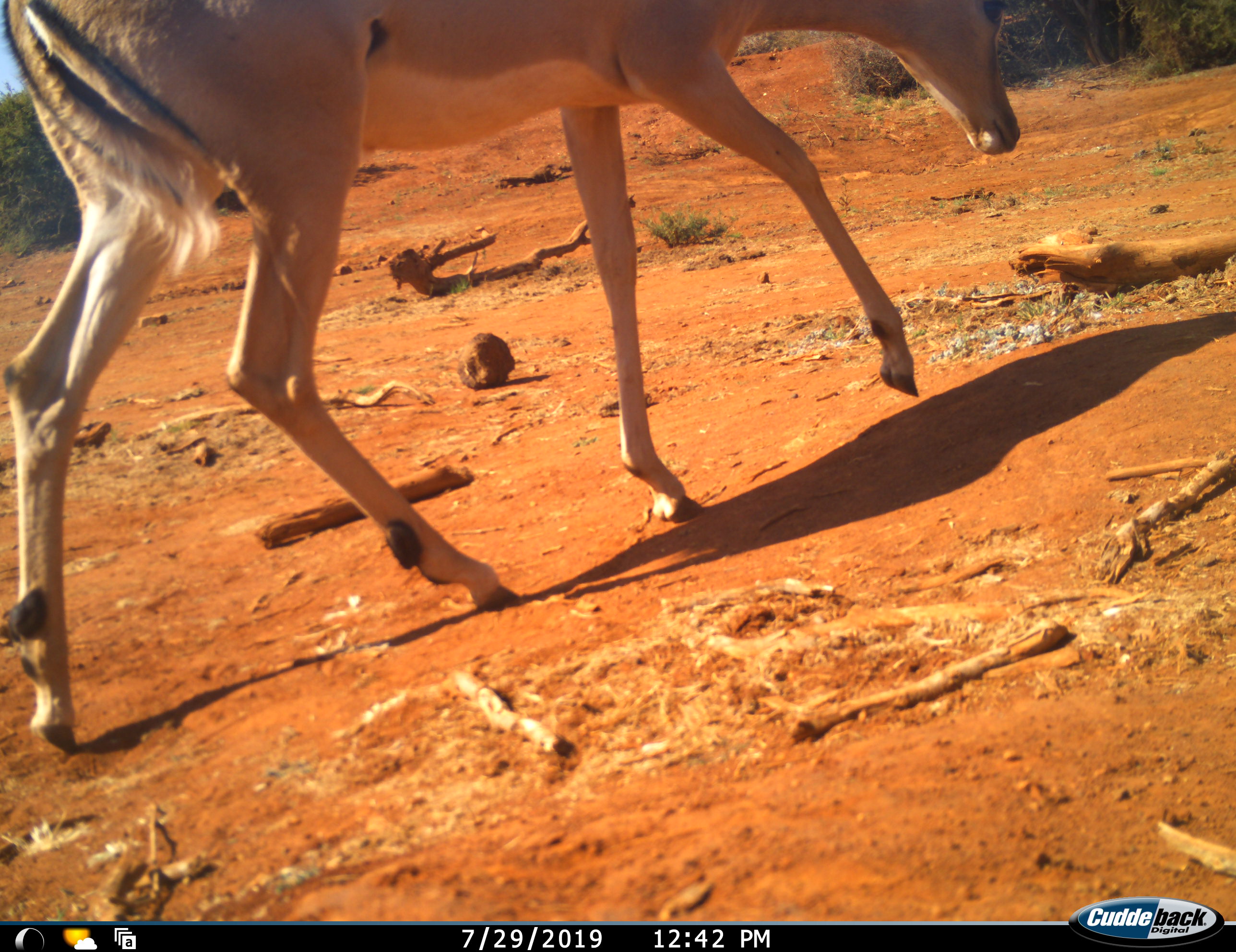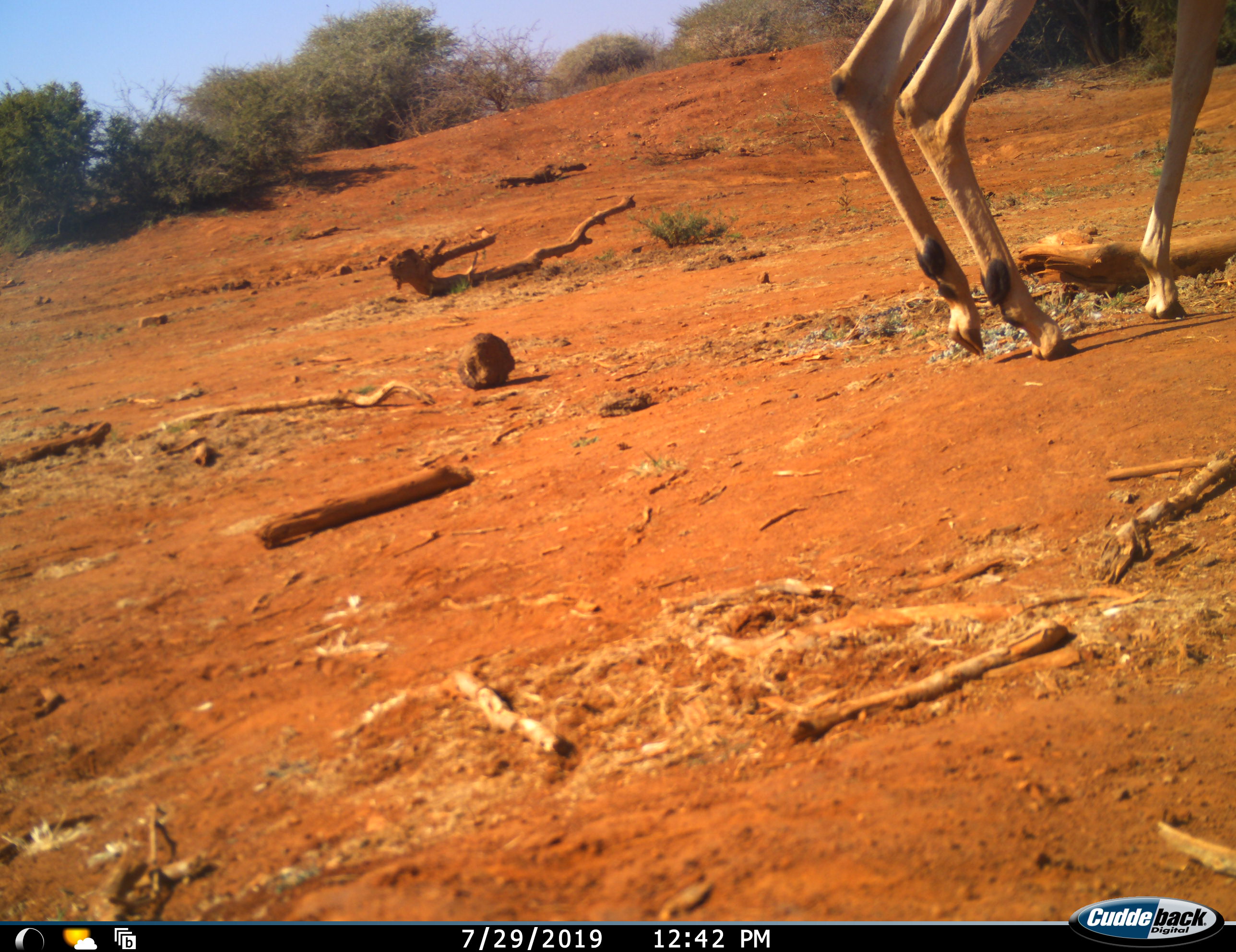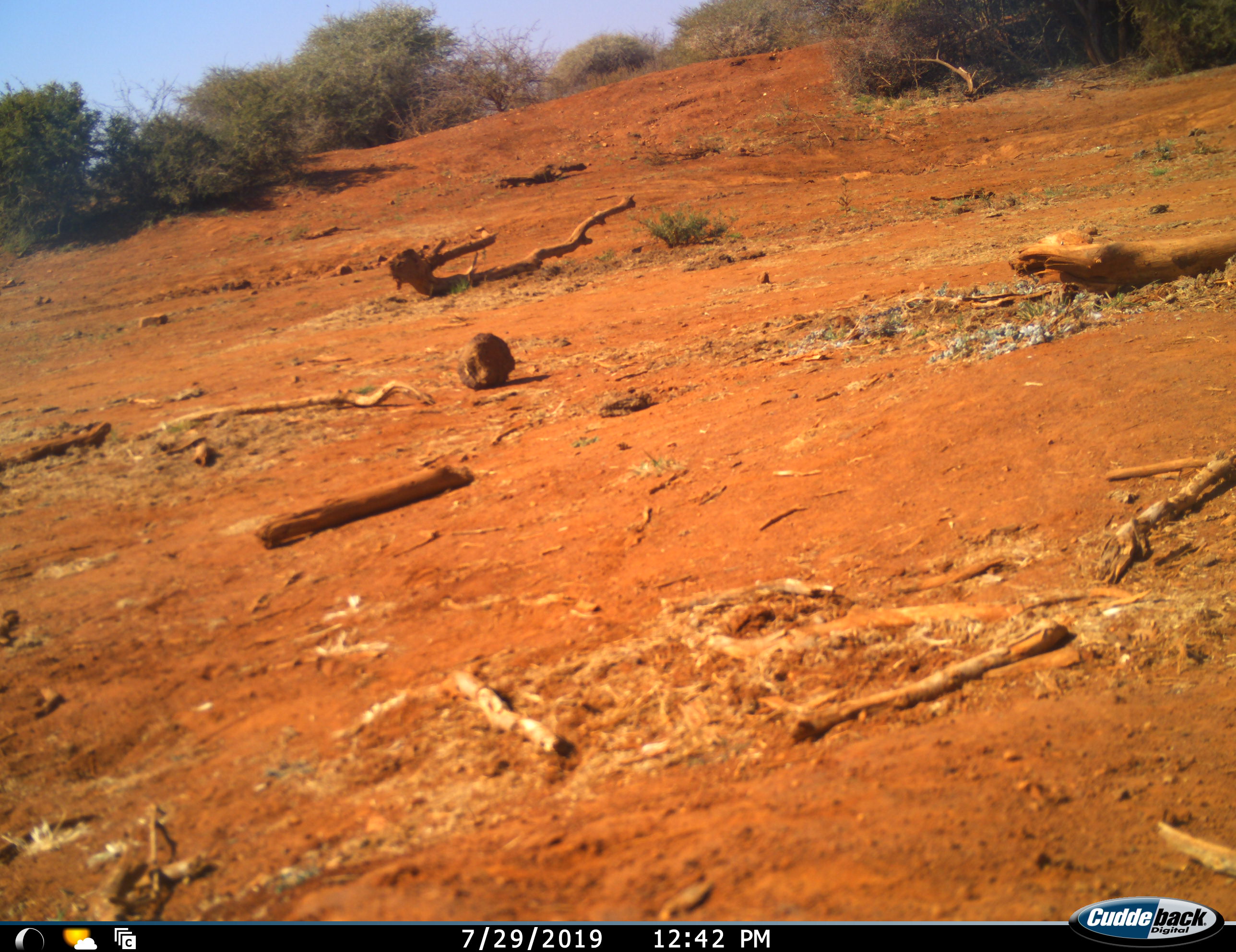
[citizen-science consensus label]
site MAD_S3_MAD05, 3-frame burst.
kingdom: Animalia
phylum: Chordata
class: Mammalia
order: Artiodactyla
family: Bovidae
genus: Aepyceros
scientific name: Aepyceros melampus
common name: impala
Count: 1.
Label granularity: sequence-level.